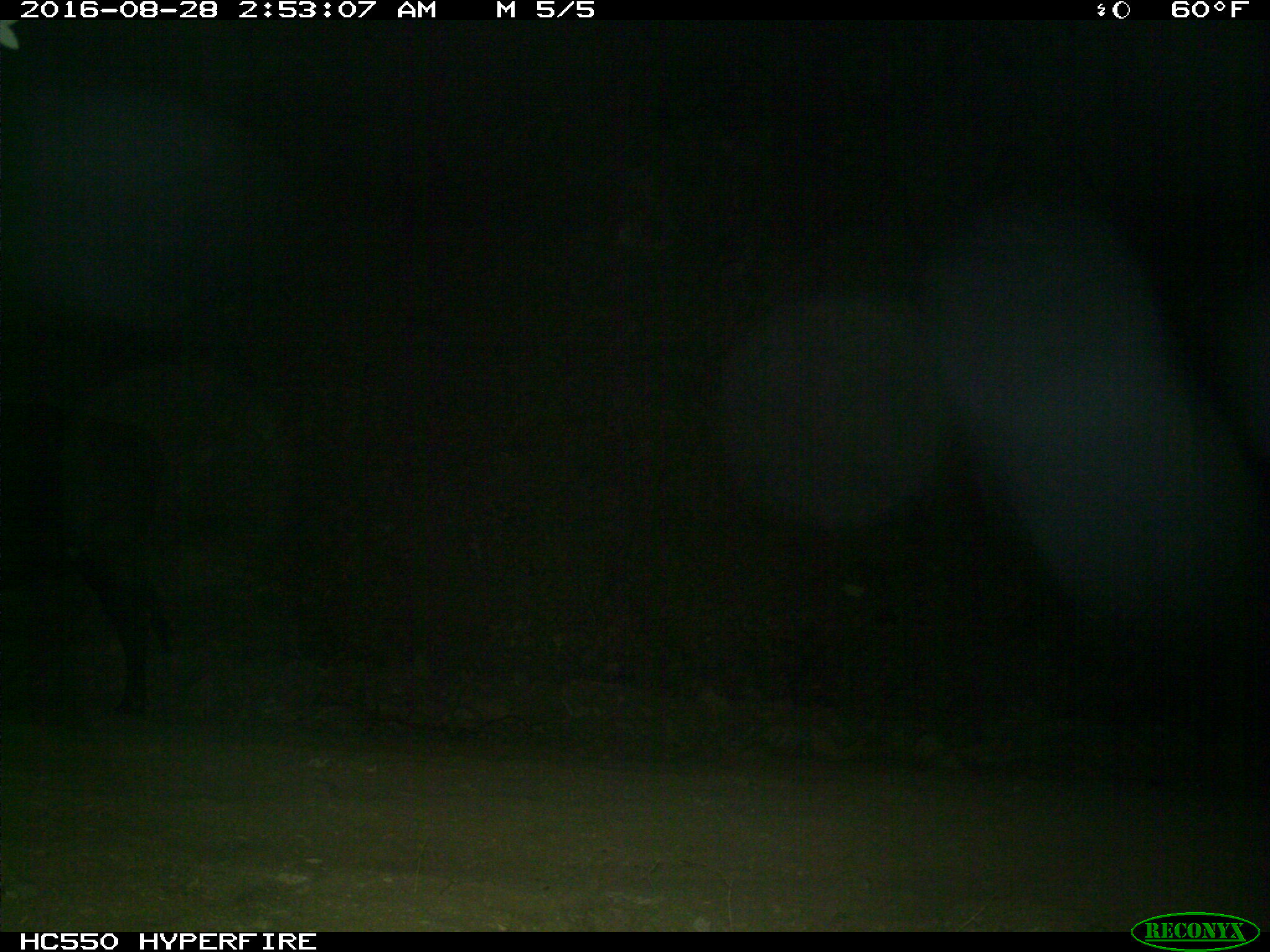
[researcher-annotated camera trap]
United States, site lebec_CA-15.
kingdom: Animalia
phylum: Chordata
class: Mammalia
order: Artiodactyla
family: Bovidae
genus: Bos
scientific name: Bos taurus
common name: domestic cow